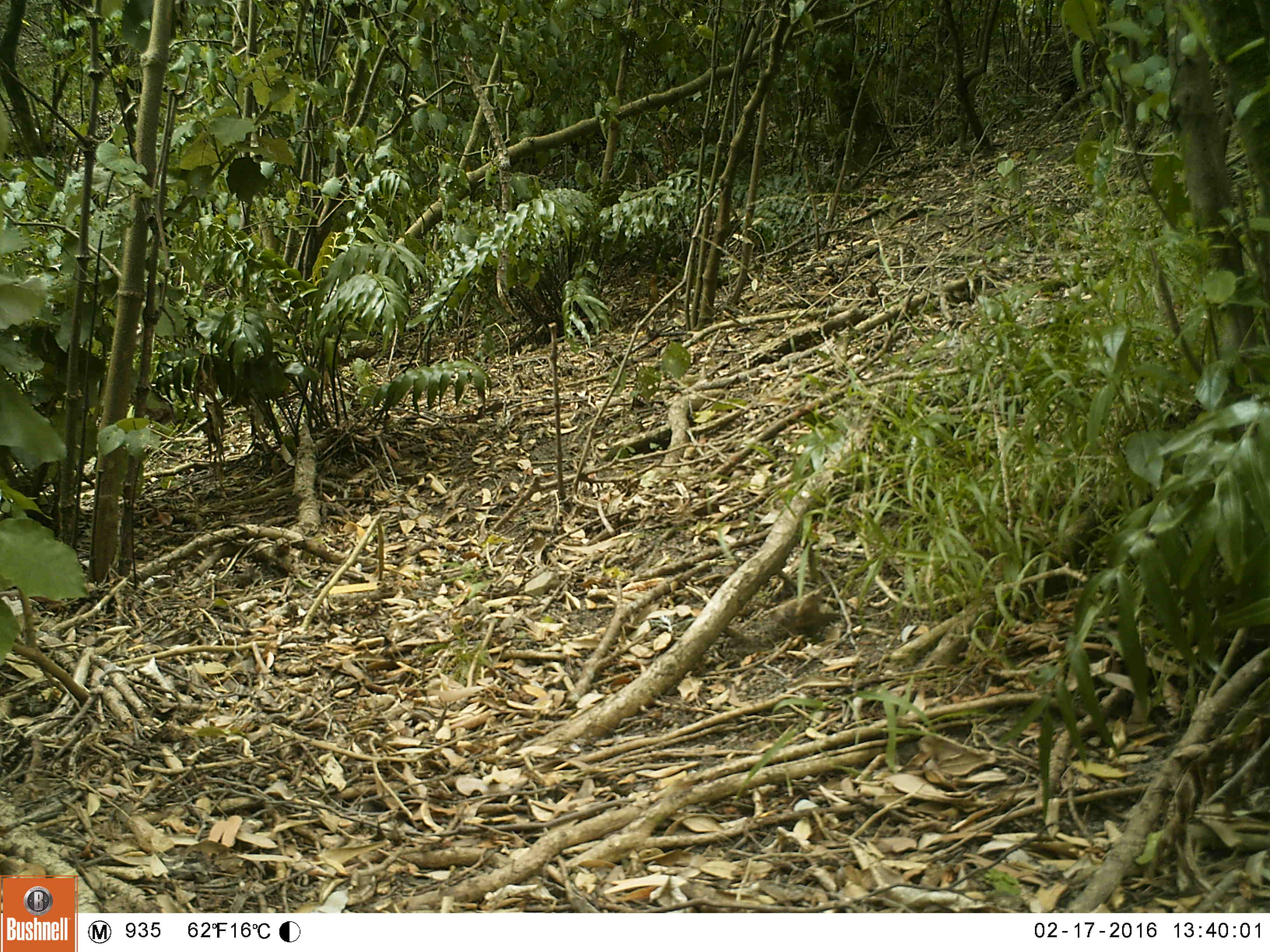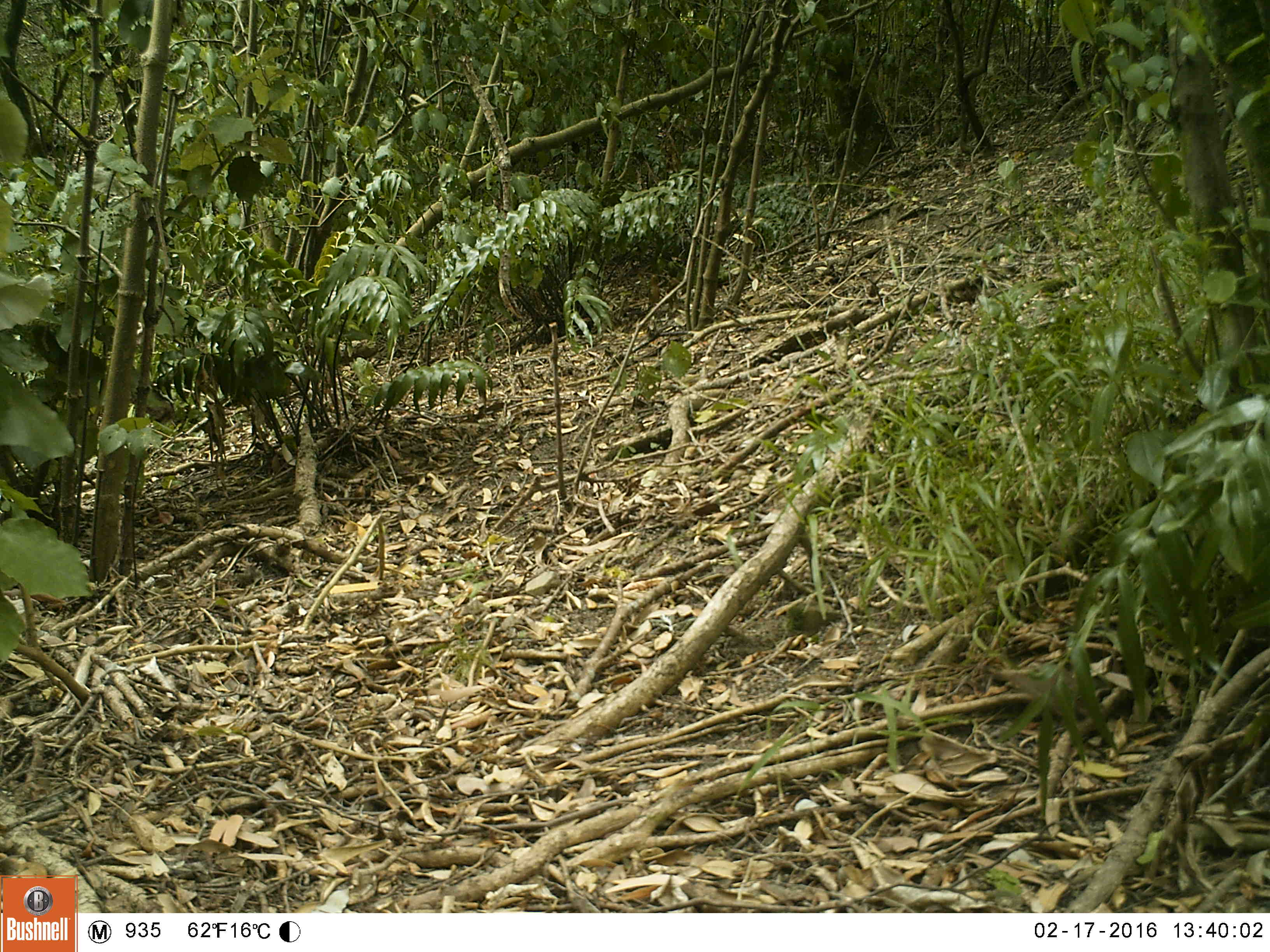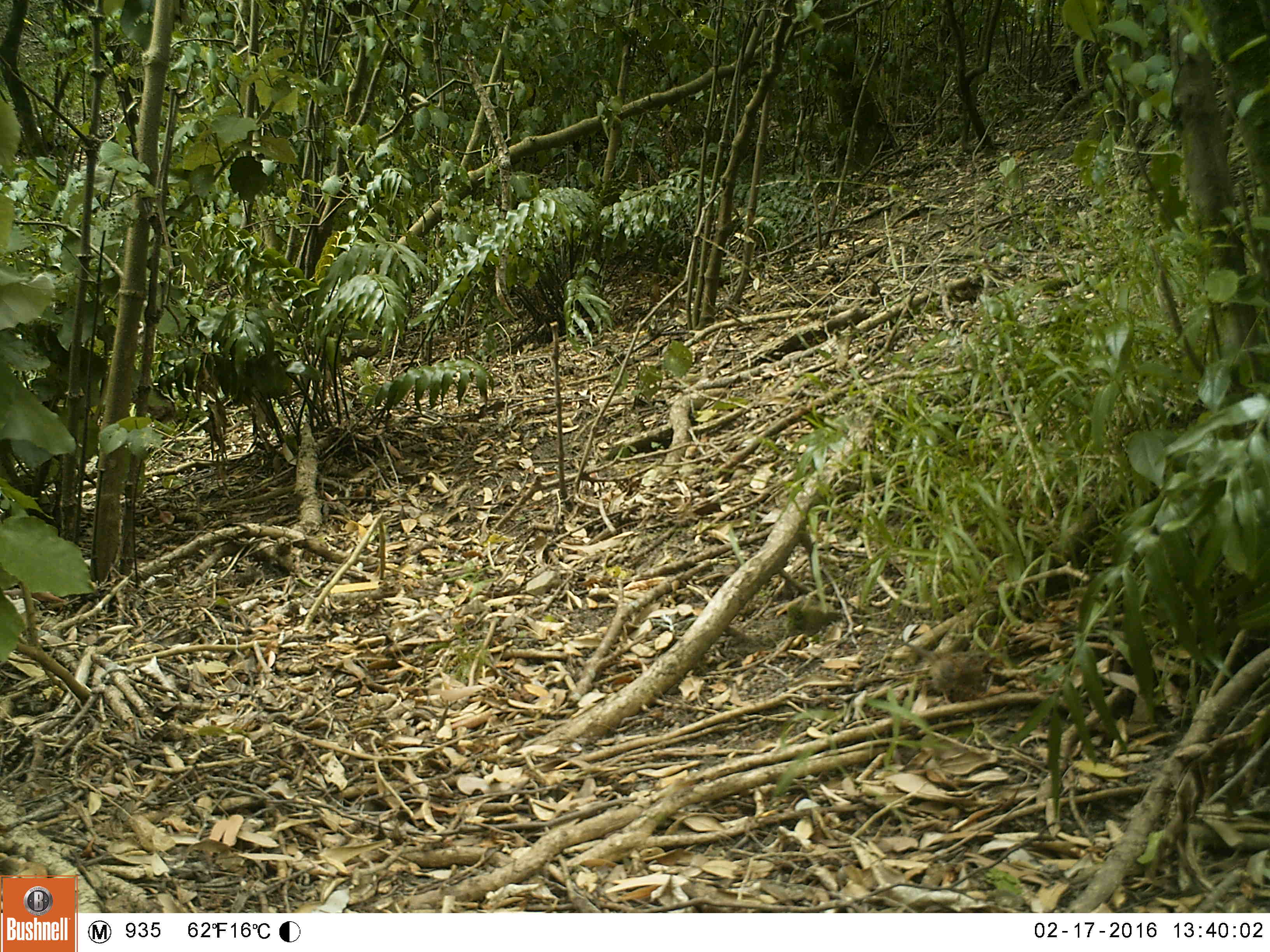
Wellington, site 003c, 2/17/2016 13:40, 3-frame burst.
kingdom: Animalia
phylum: Chordata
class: Aves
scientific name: Aves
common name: bird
Bird (Aves).